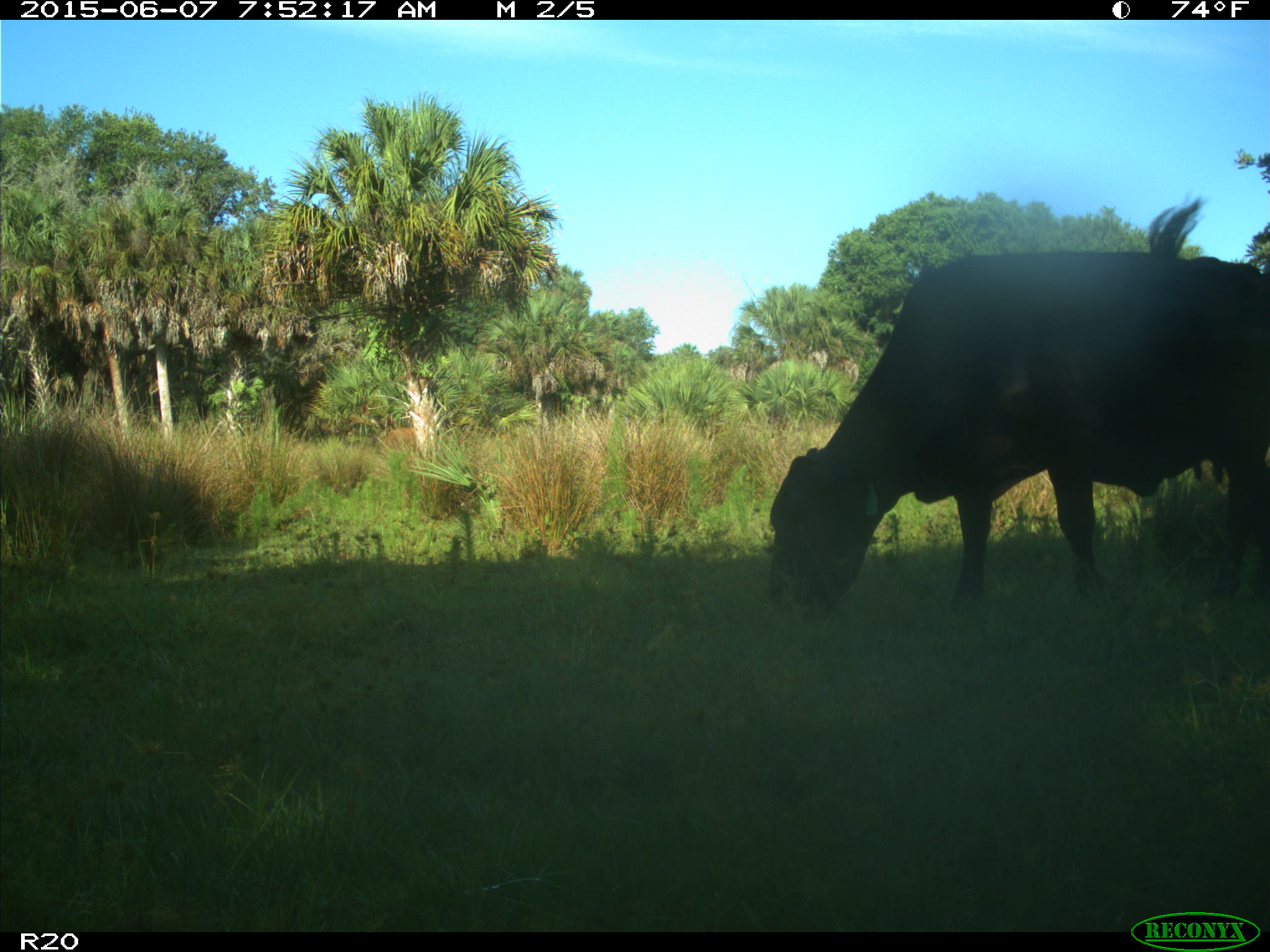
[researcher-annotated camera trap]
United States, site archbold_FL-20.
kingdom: Animalia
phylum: Chordata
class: Mammalia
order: Artiodactyla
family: Bovidae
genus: Bos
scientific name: Bos taurus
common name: domestic cow